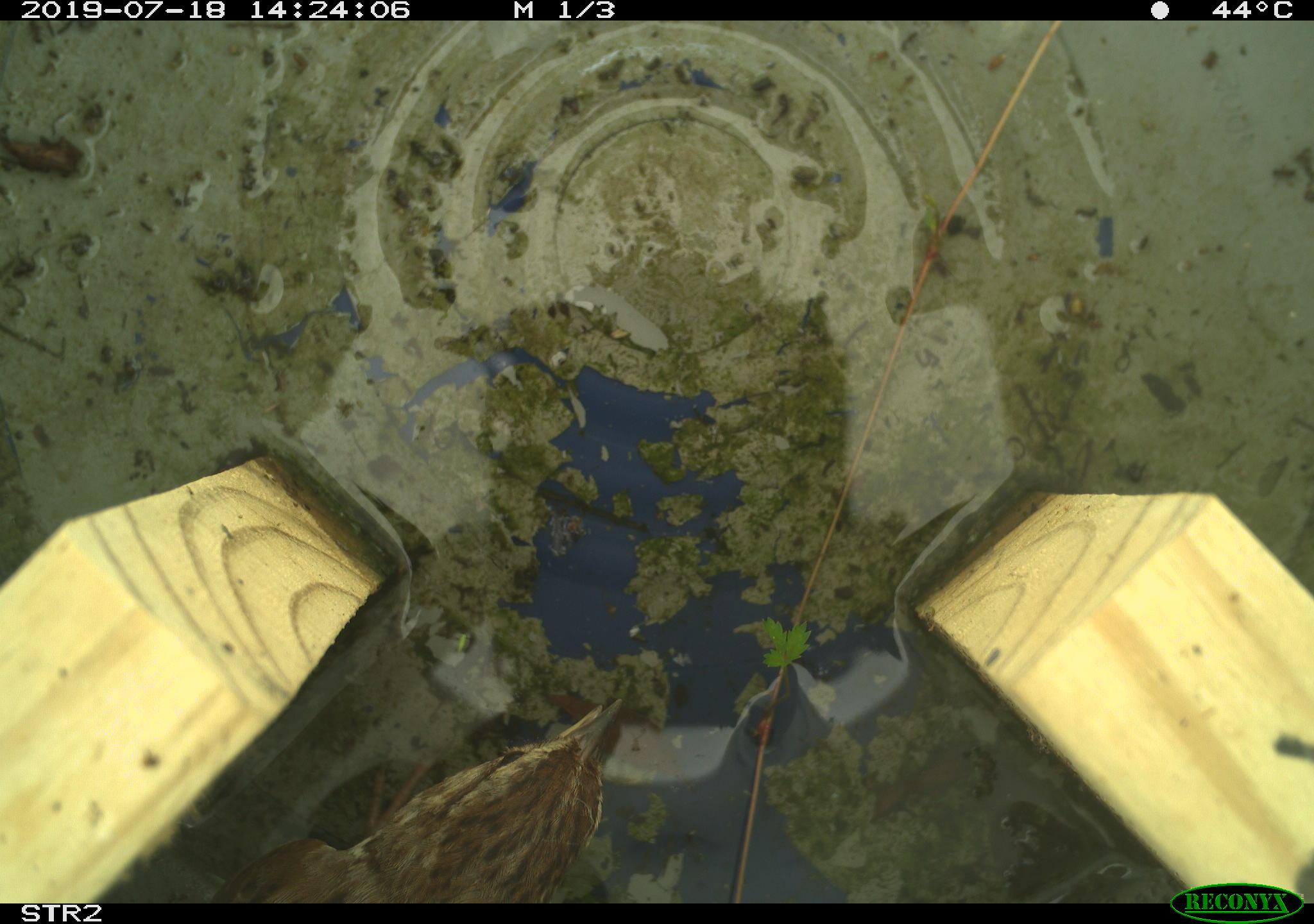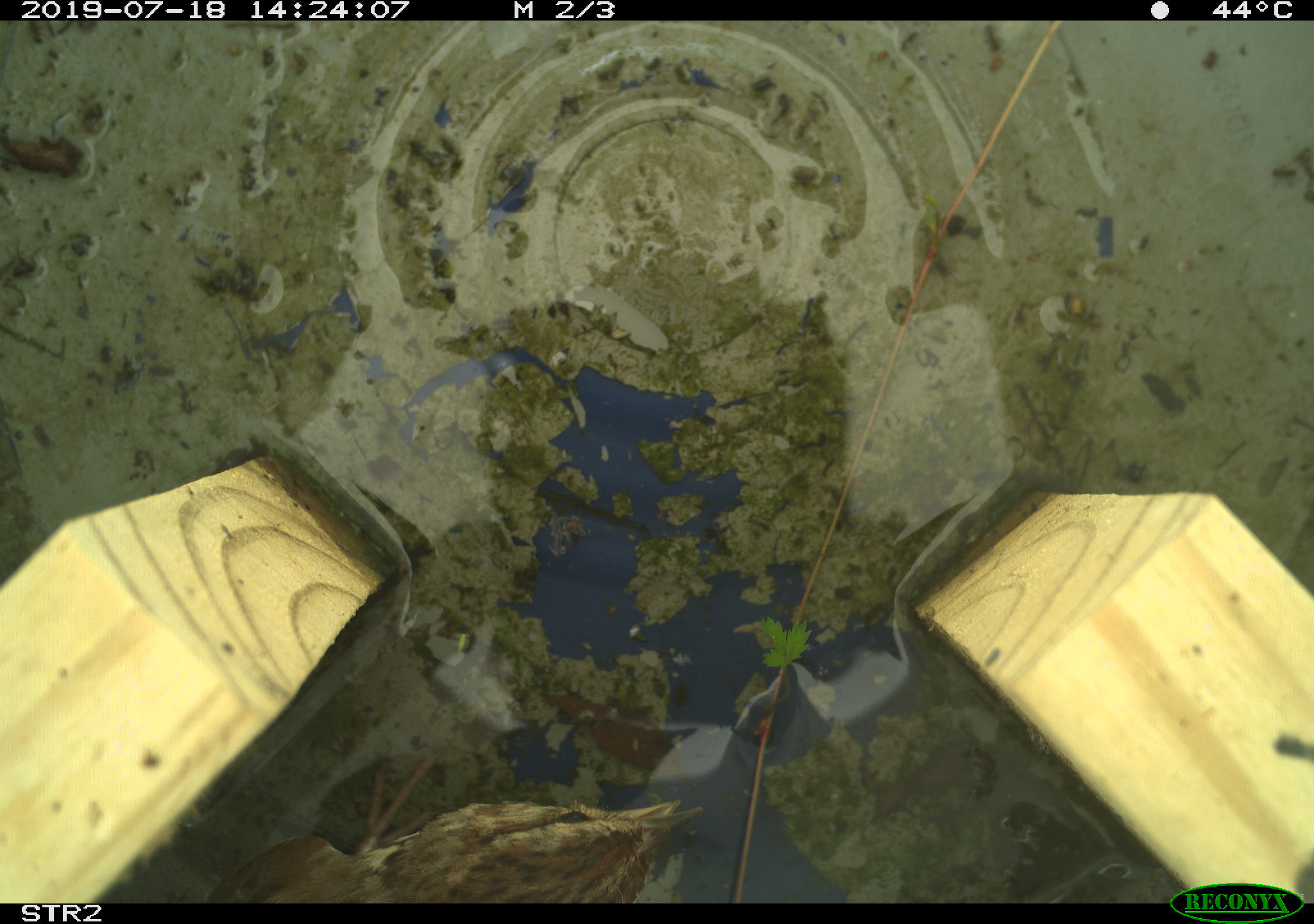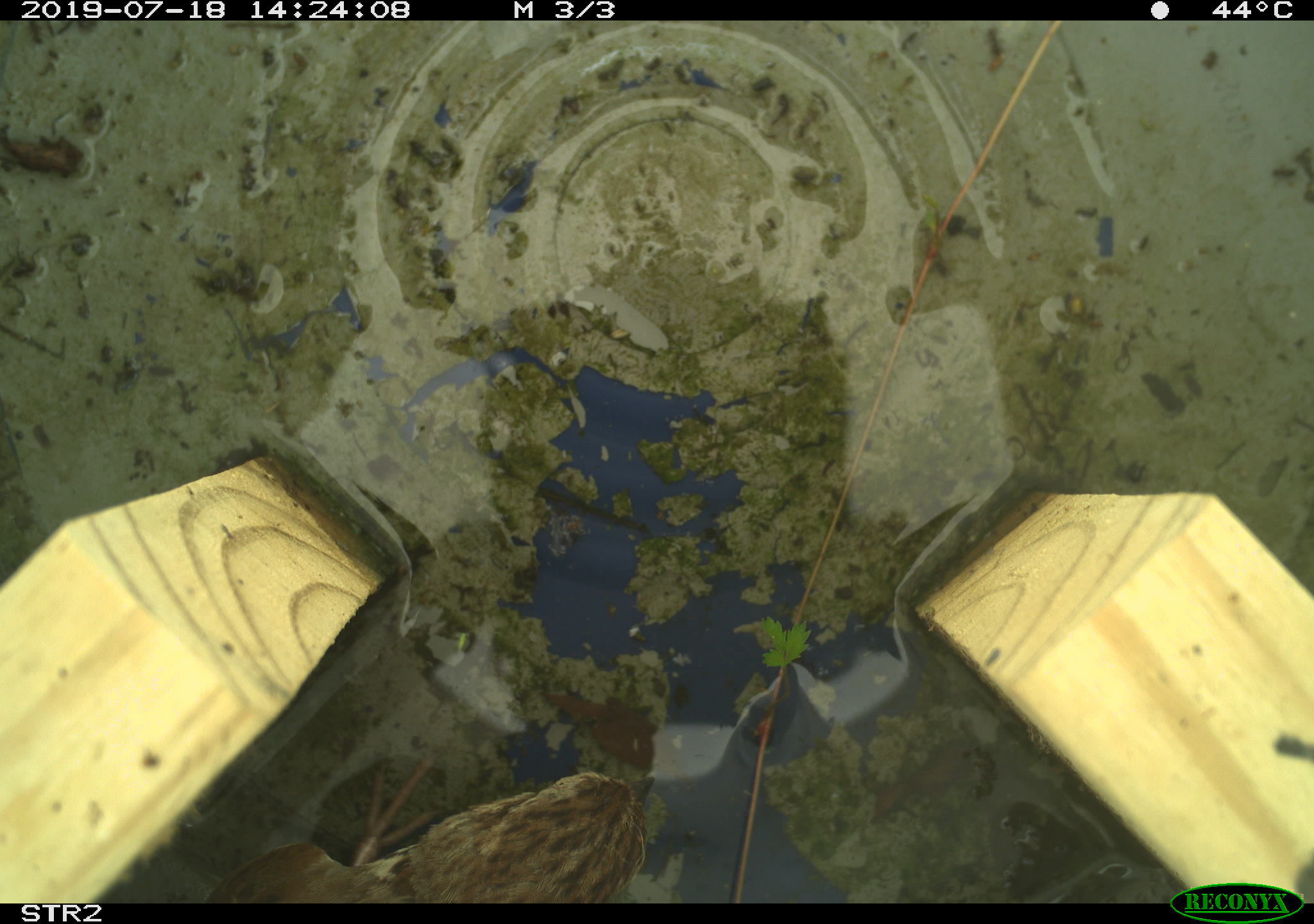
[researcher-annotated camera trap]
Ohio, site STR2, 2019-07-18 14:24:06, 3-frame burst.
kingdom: Animalia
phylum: Chordata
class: Aves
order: Passeriformes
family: Passerellidae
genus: Melospiza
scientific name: Melospiza melodia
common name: song sparrow